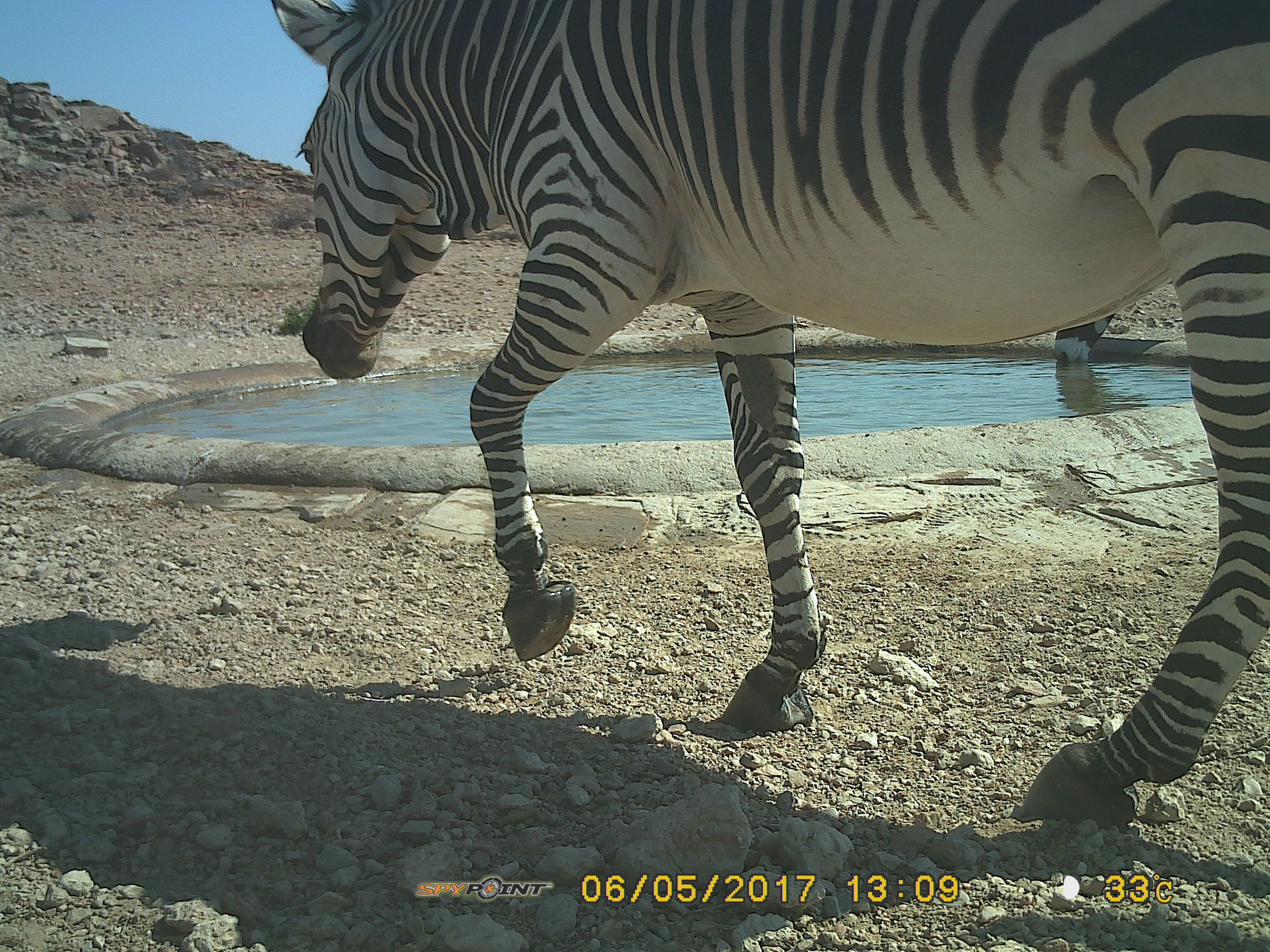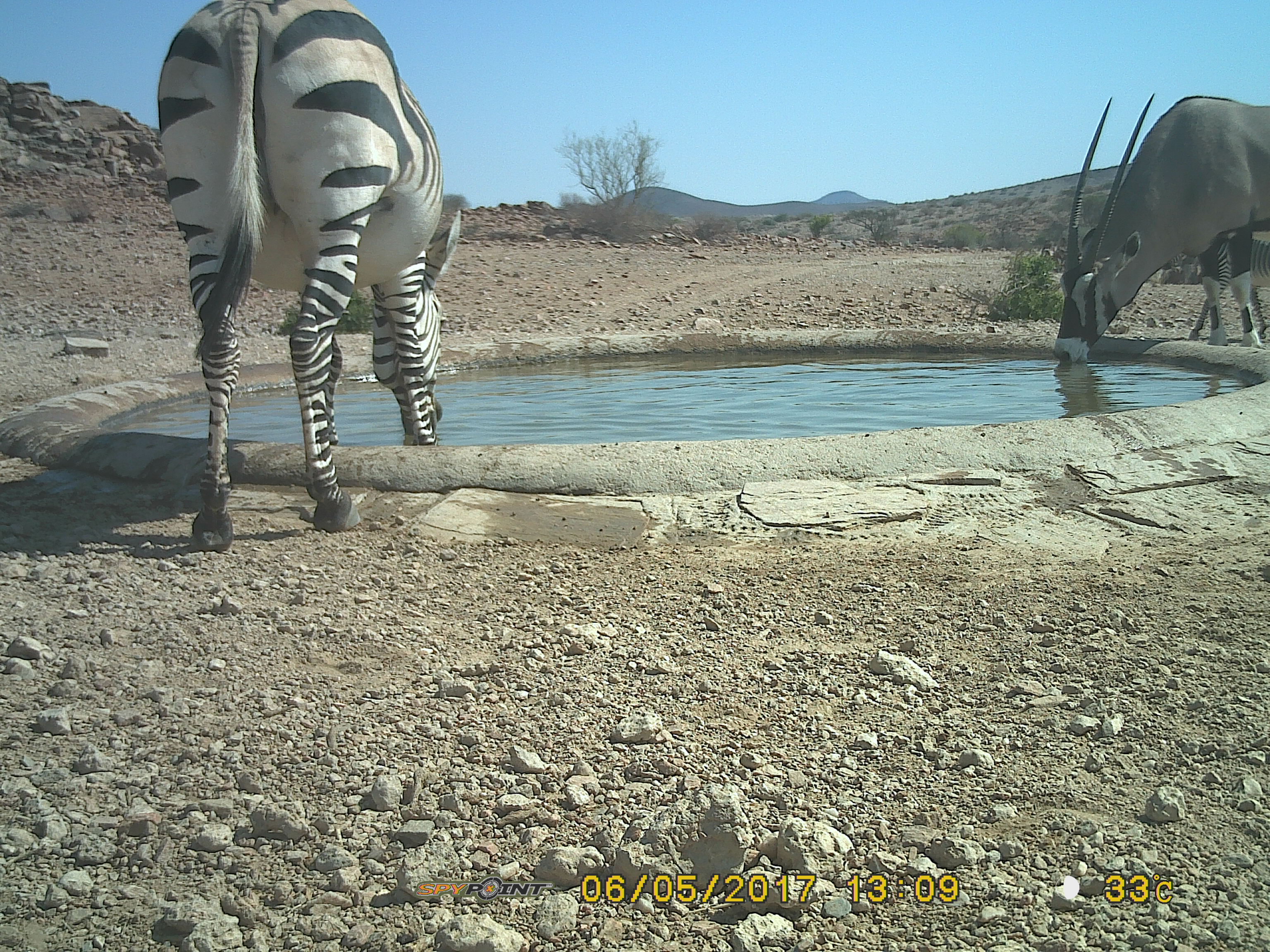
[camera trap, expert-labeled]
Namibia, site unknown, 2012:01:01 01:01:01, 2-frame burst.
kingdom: Animalia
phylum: Chordata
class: Mammalia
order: Perissodactyla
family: Equidae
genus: Equus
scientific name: Equus zebra hartmannae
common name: hartmann's mountain zebra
Equus zebra hartmannae (hartmann's mountain zebra).